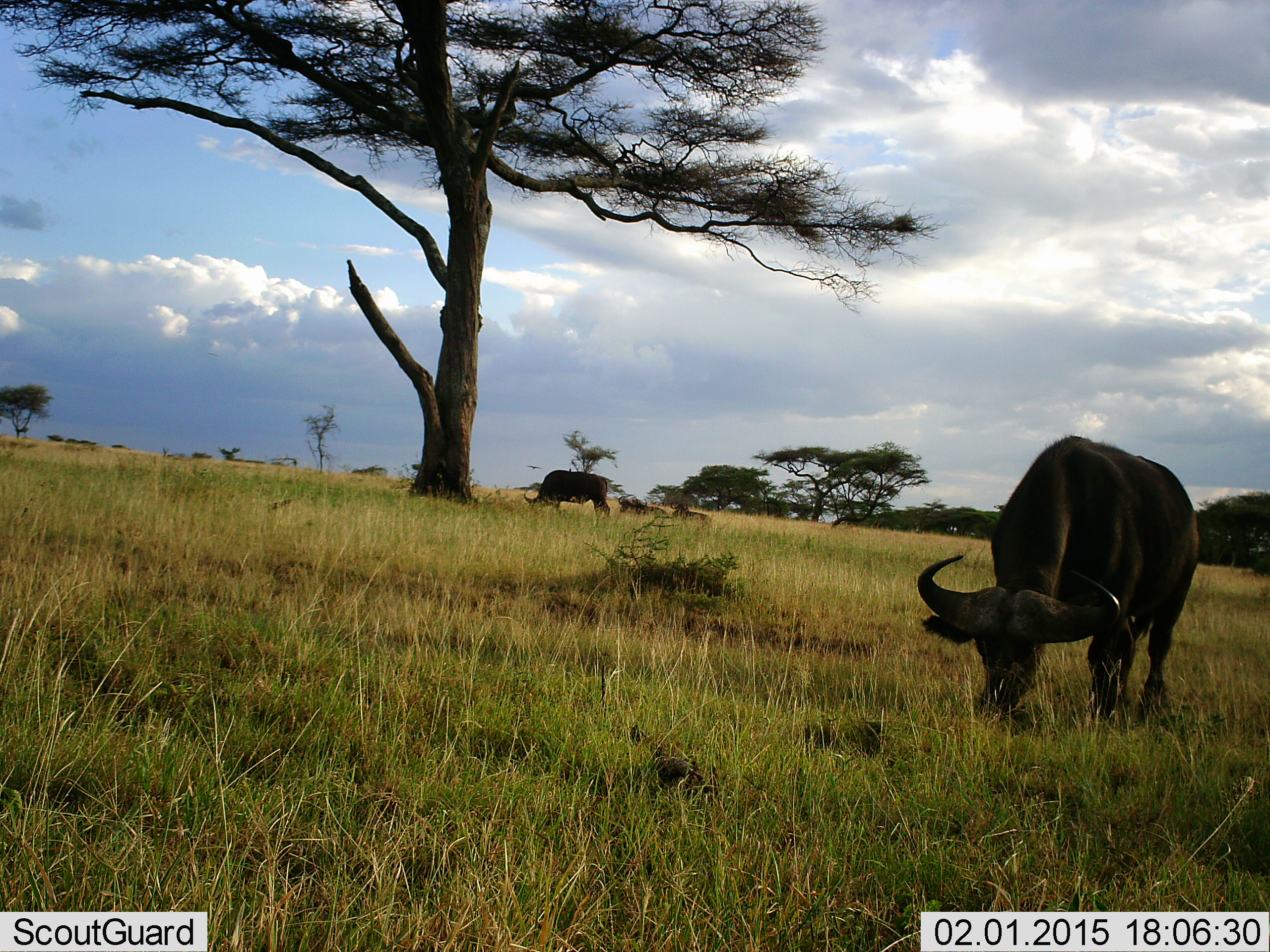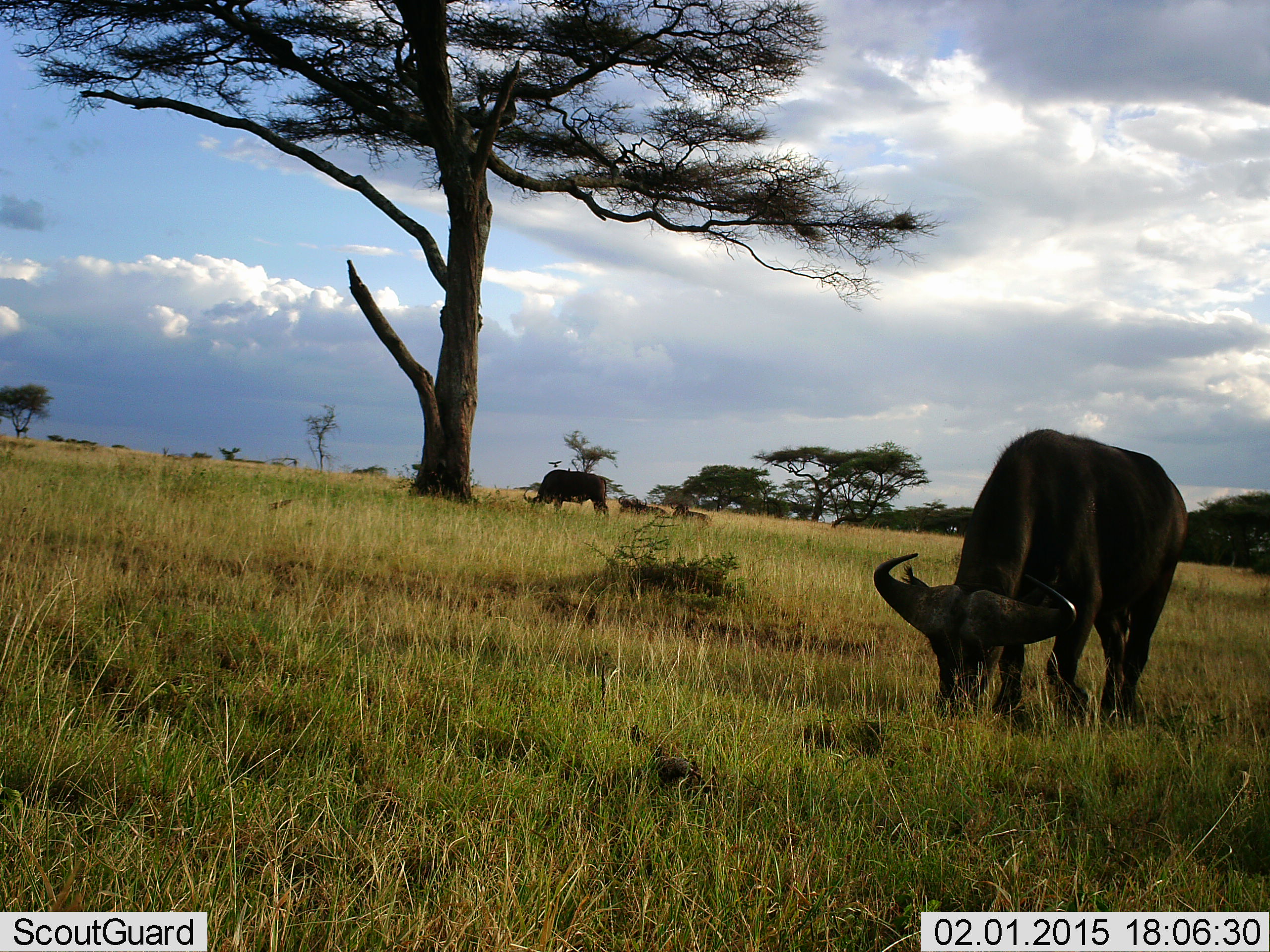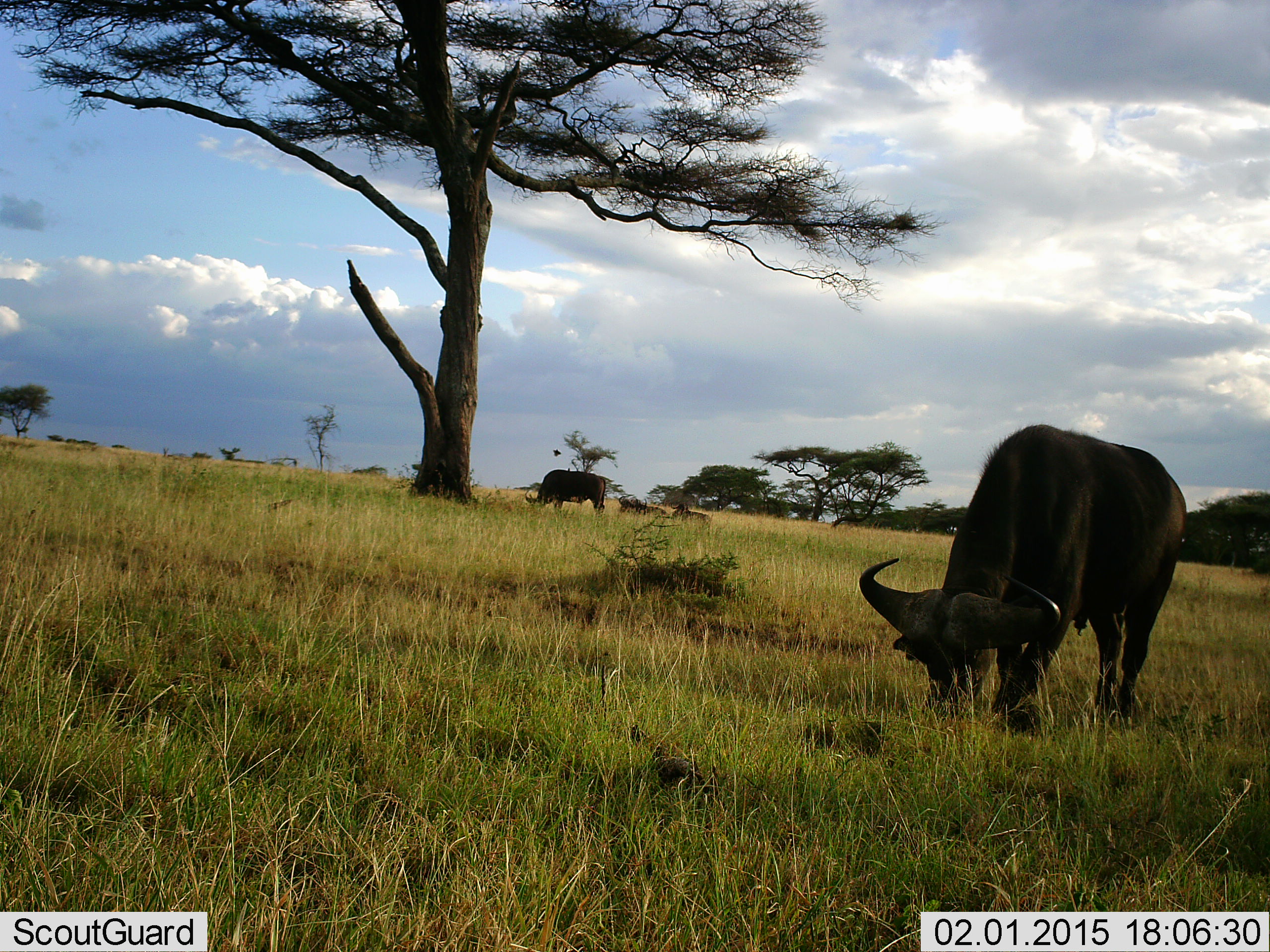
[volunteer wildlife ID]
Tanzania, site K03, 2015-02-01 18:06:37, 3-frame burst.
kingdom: Animalia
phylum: Chordata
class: Mammalia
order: Artiodactyla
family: Bovidae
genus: Syncerus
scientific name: Syncerus caffer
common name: cape buffalo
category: buffalo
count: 2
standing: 13%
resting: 27%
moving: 0%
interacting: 0%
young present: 0%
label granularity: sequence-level